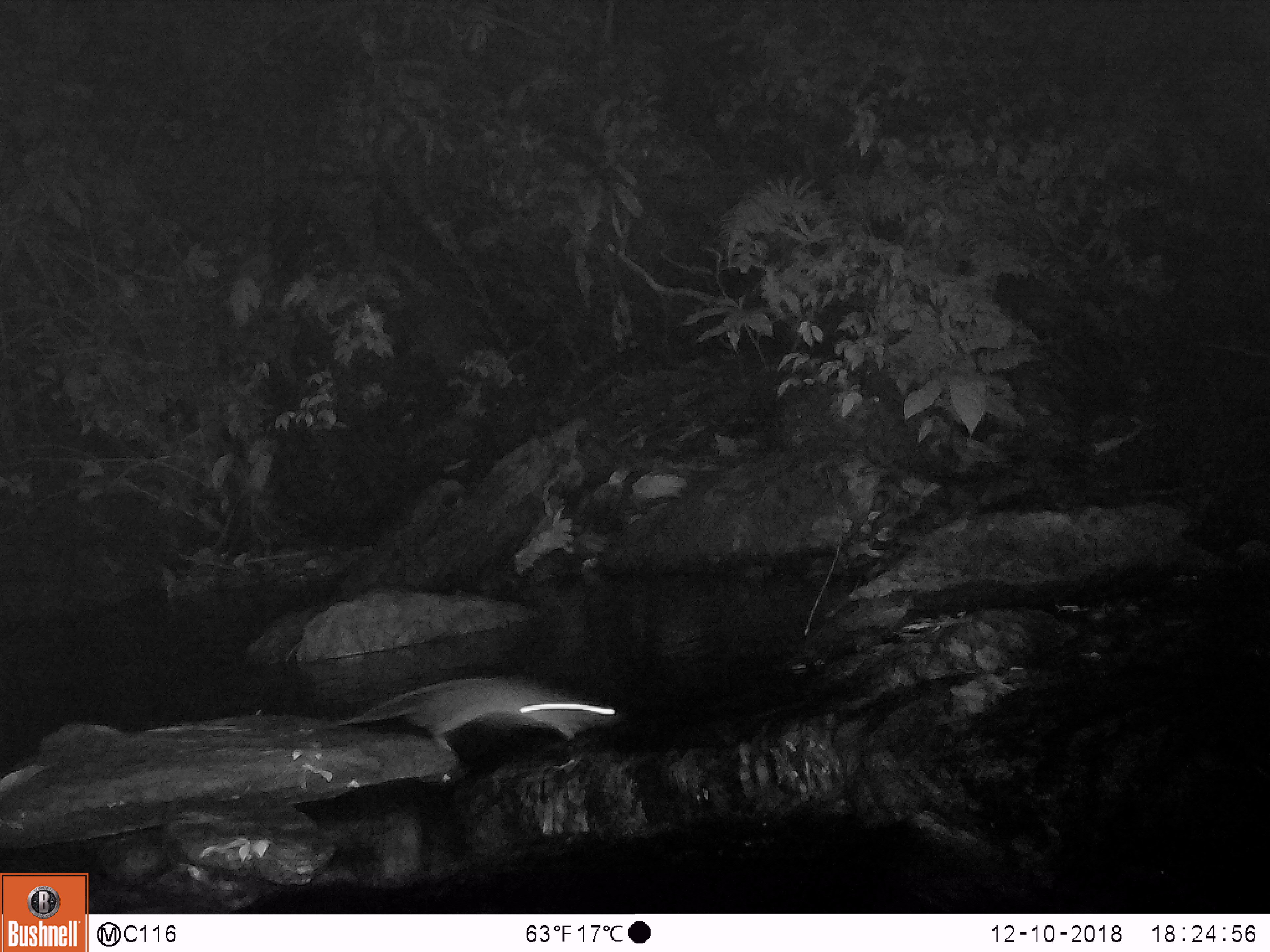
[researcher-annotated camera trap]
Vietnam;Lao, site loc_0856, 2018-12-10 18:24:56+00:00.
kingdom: Animalia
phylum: Chordata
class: Mammalia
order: Rodentia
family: Muridae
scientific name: Muridae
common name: old-world mice and rats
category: unidentified murid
Unidentified murid (old-world mice and rats) (Muridae). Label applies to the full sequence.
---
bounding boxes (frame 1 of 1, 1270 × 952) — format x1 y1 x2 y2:
unidentified murid: 306 676 627 750